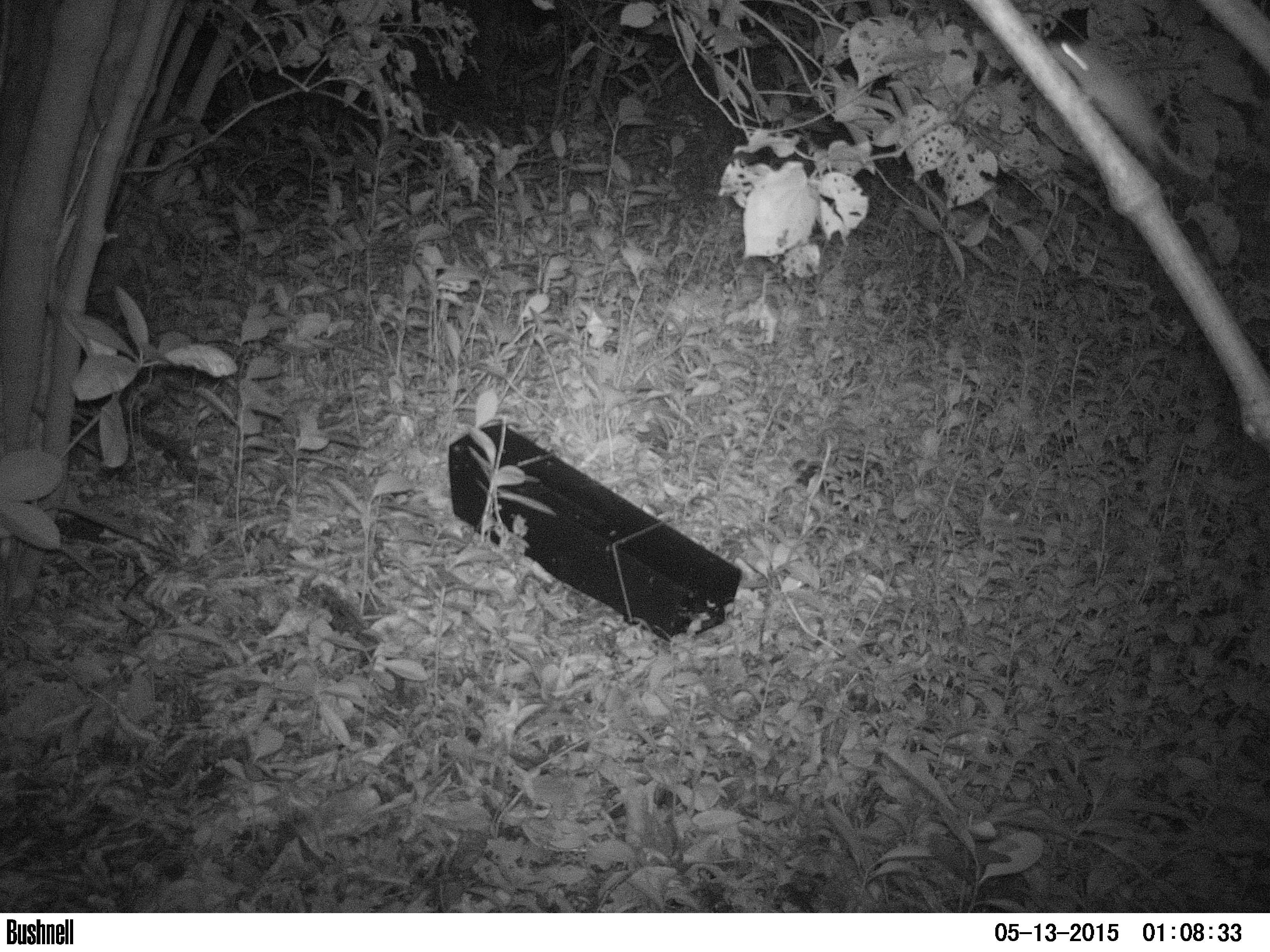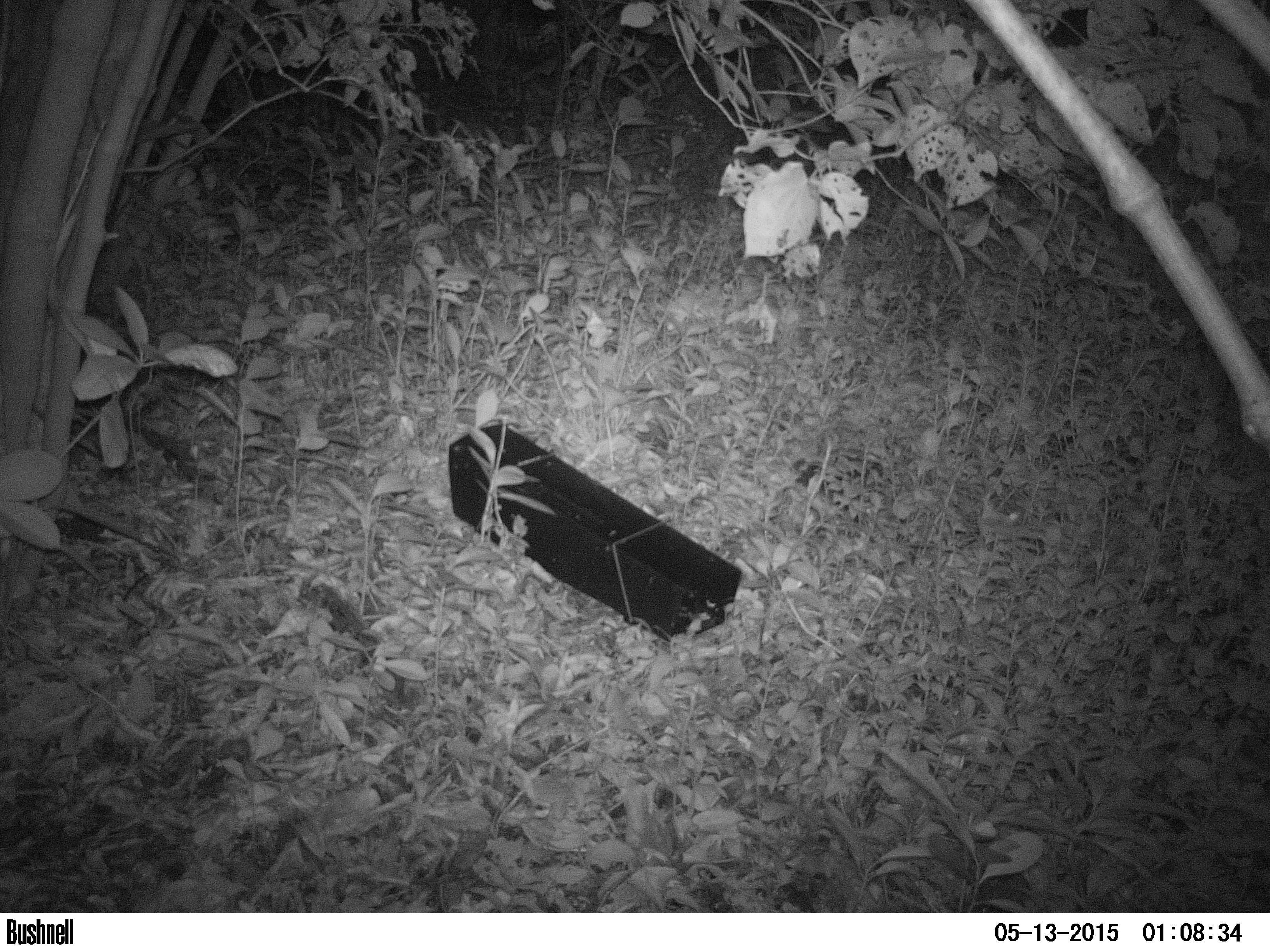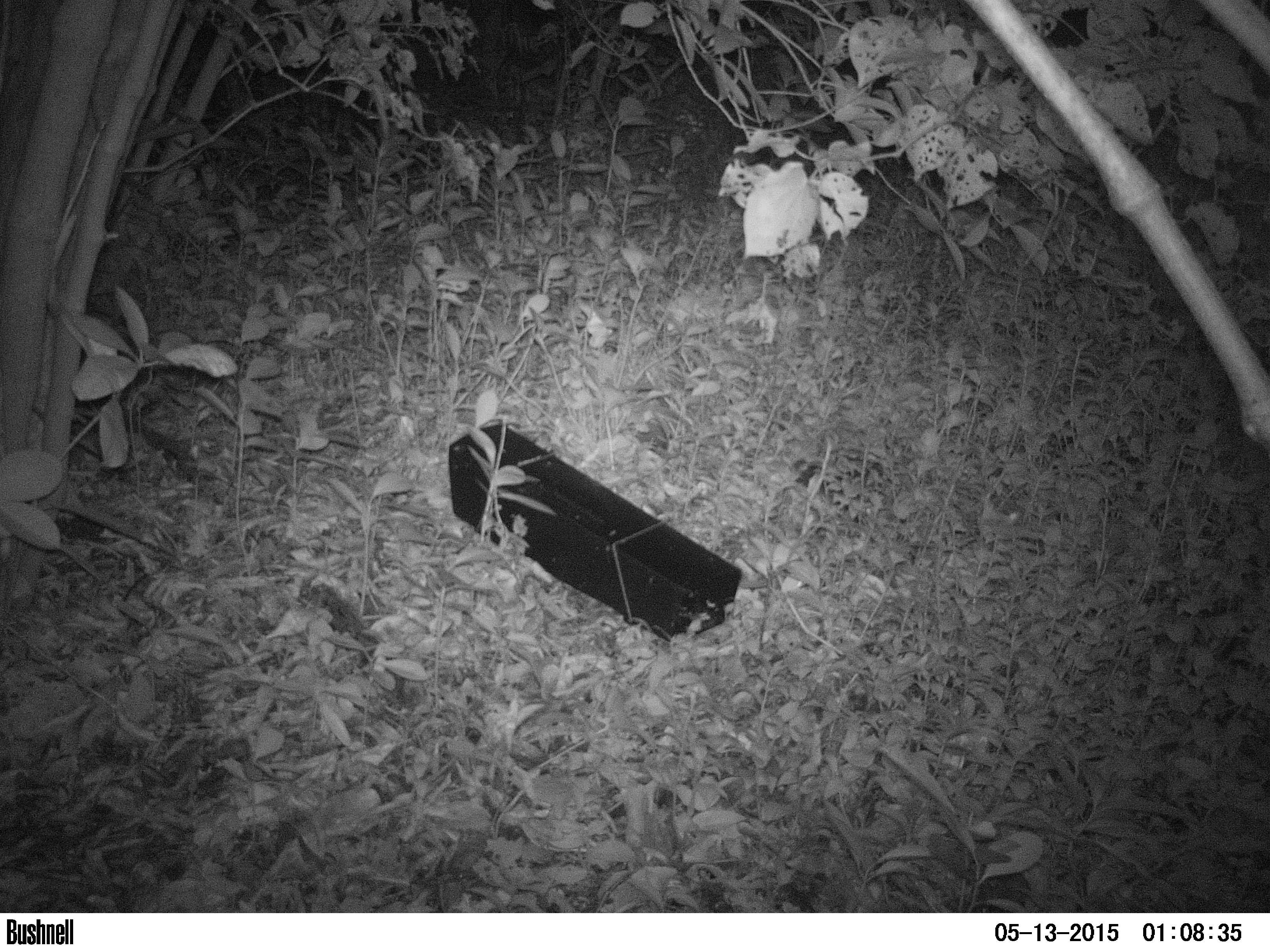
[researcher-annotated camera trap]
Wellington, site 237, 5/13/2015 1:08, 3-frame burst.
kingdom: Animalia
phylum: Chordata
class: Mammalia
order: Rodentia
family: Muridae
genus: Rattus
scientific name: Rattus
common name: rat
Rat (Rattus).